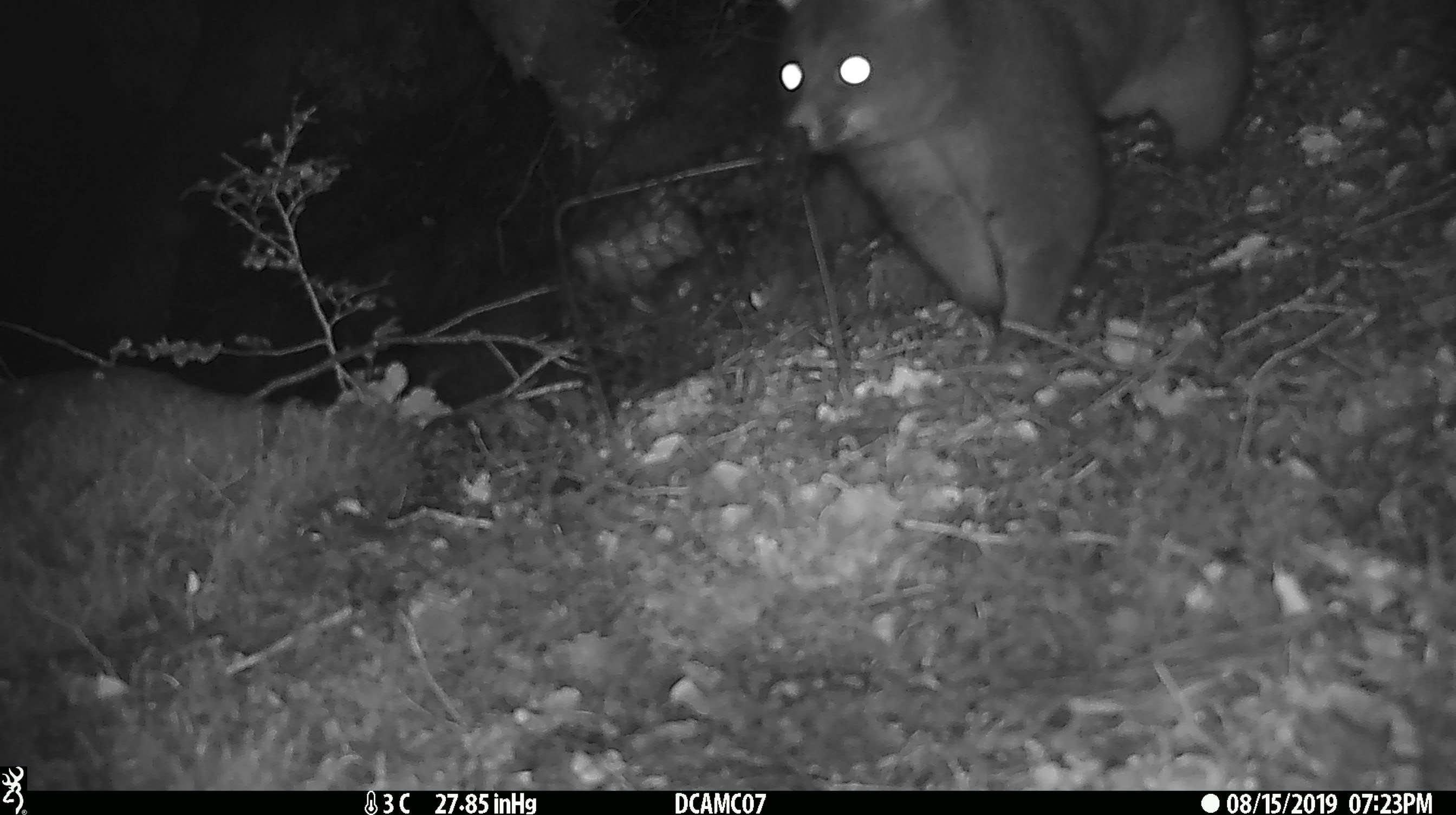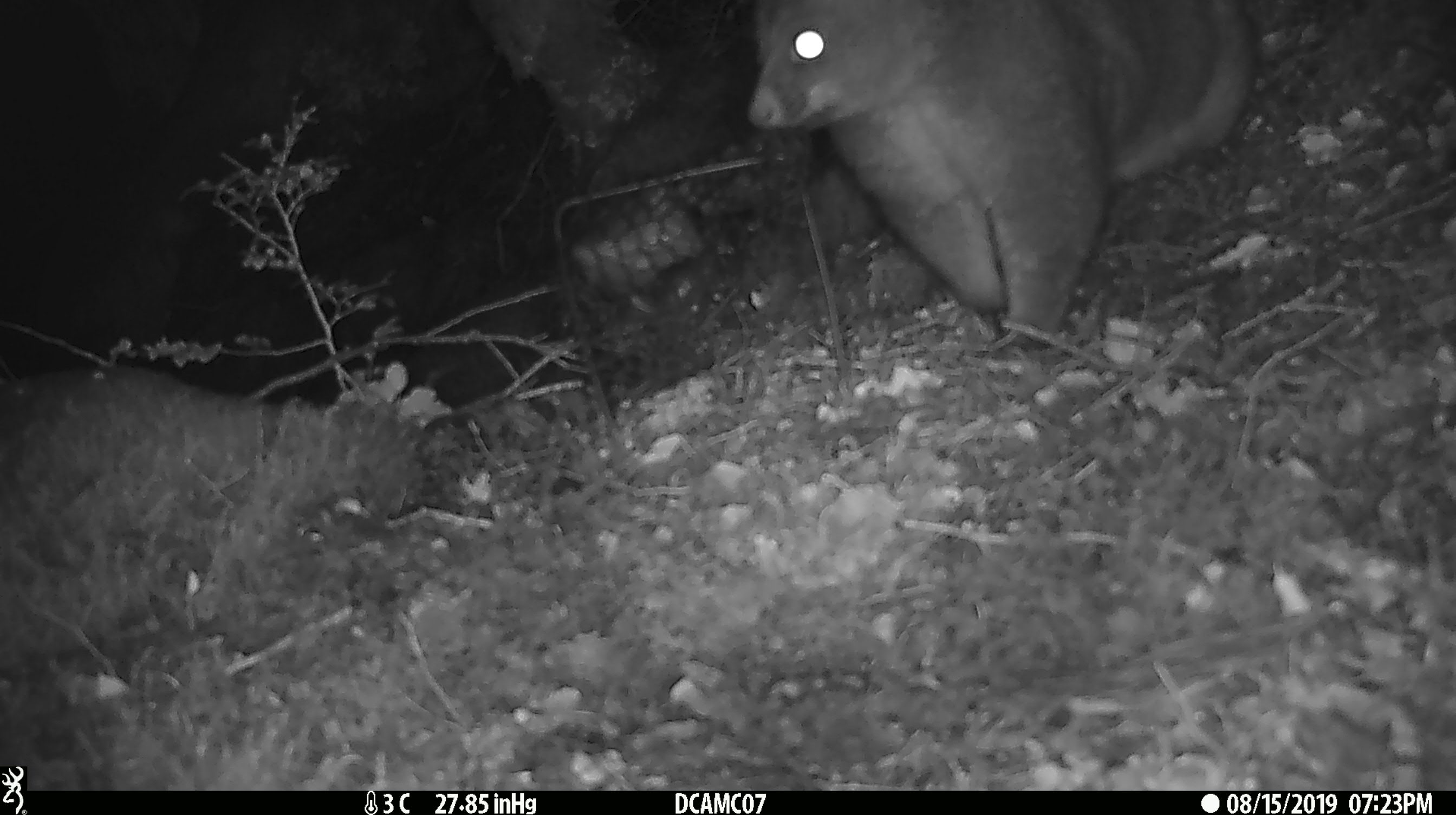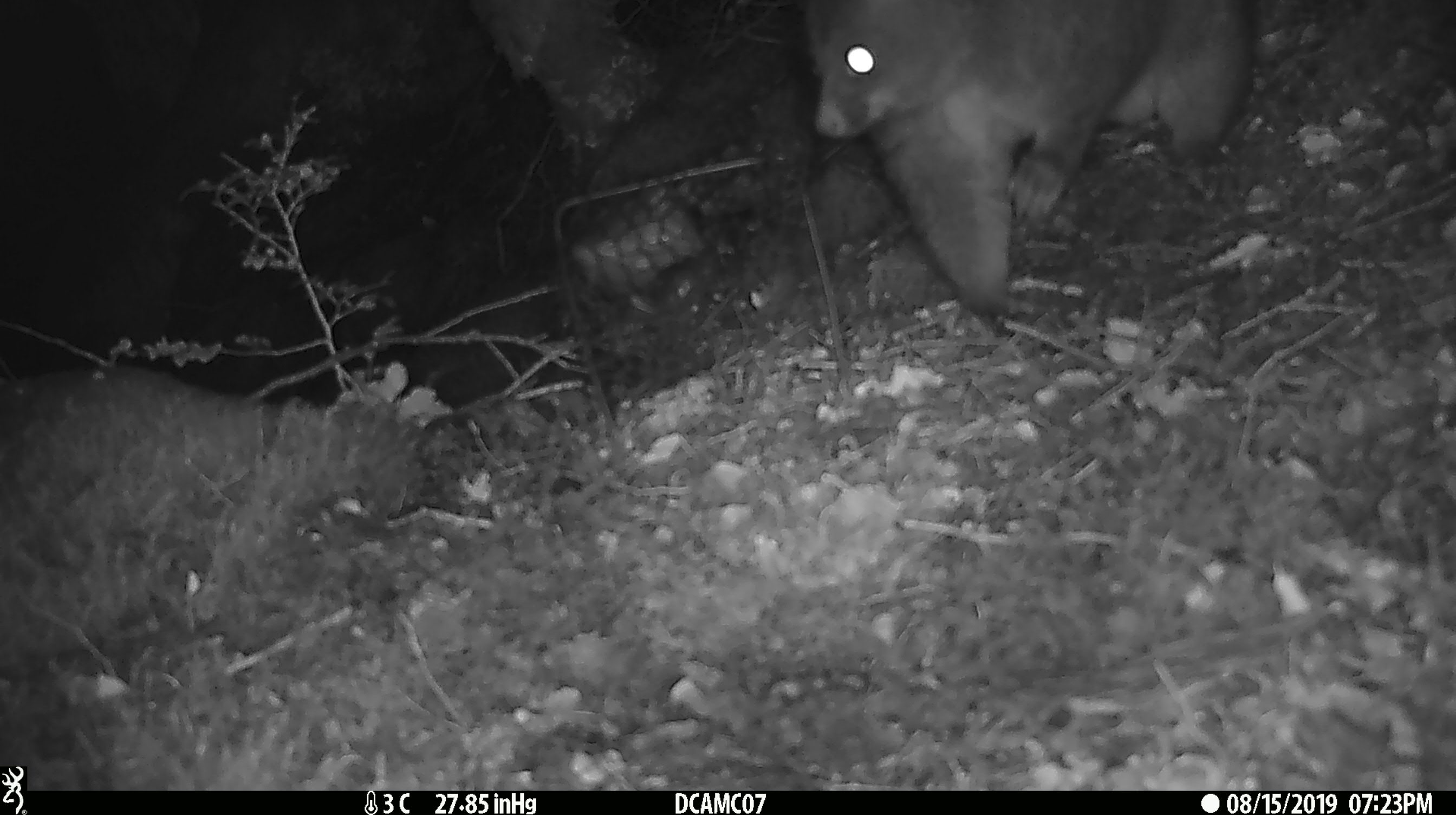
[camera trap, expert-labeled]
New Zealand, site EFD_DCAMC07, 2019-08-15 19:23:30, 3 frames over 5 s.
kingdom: Animalia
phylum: Chordata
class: Mammalia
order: Diprotodontia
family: Phalangeridae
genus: Trichosurus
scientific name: Trichosurus vulpecula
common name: common brushtail possum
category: possum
Possum (common brushtail possum) (Trichosurus vulpecula).